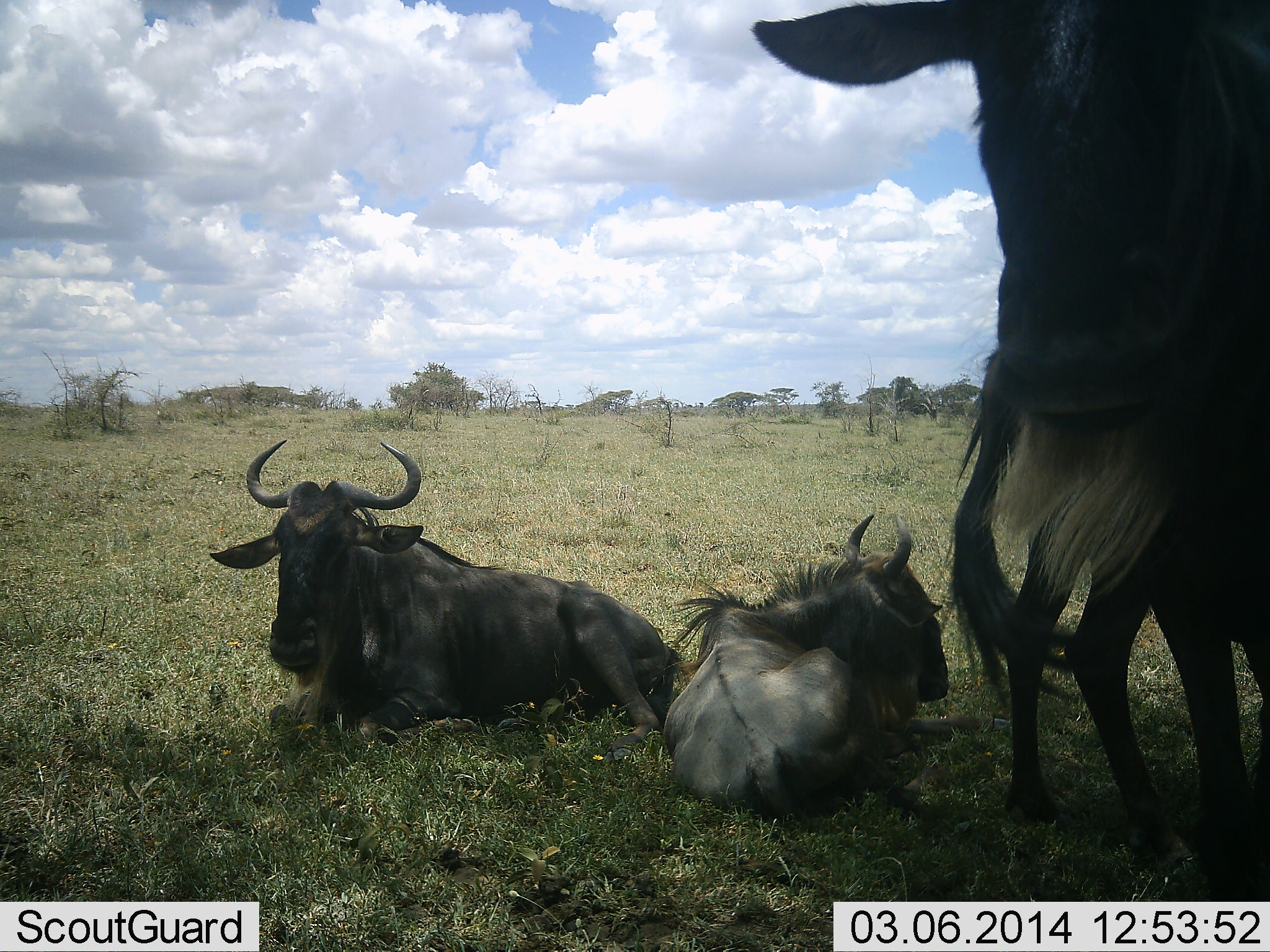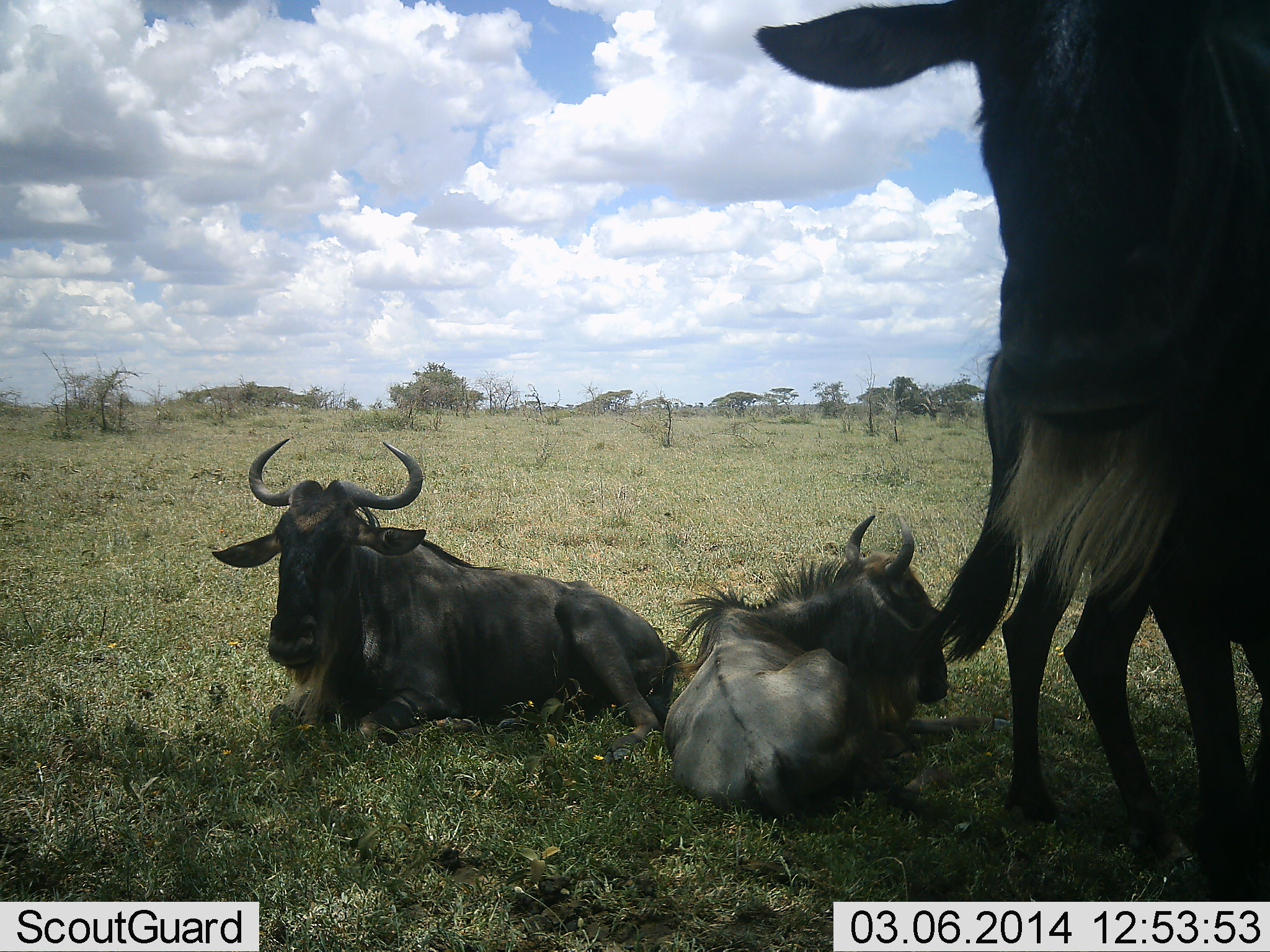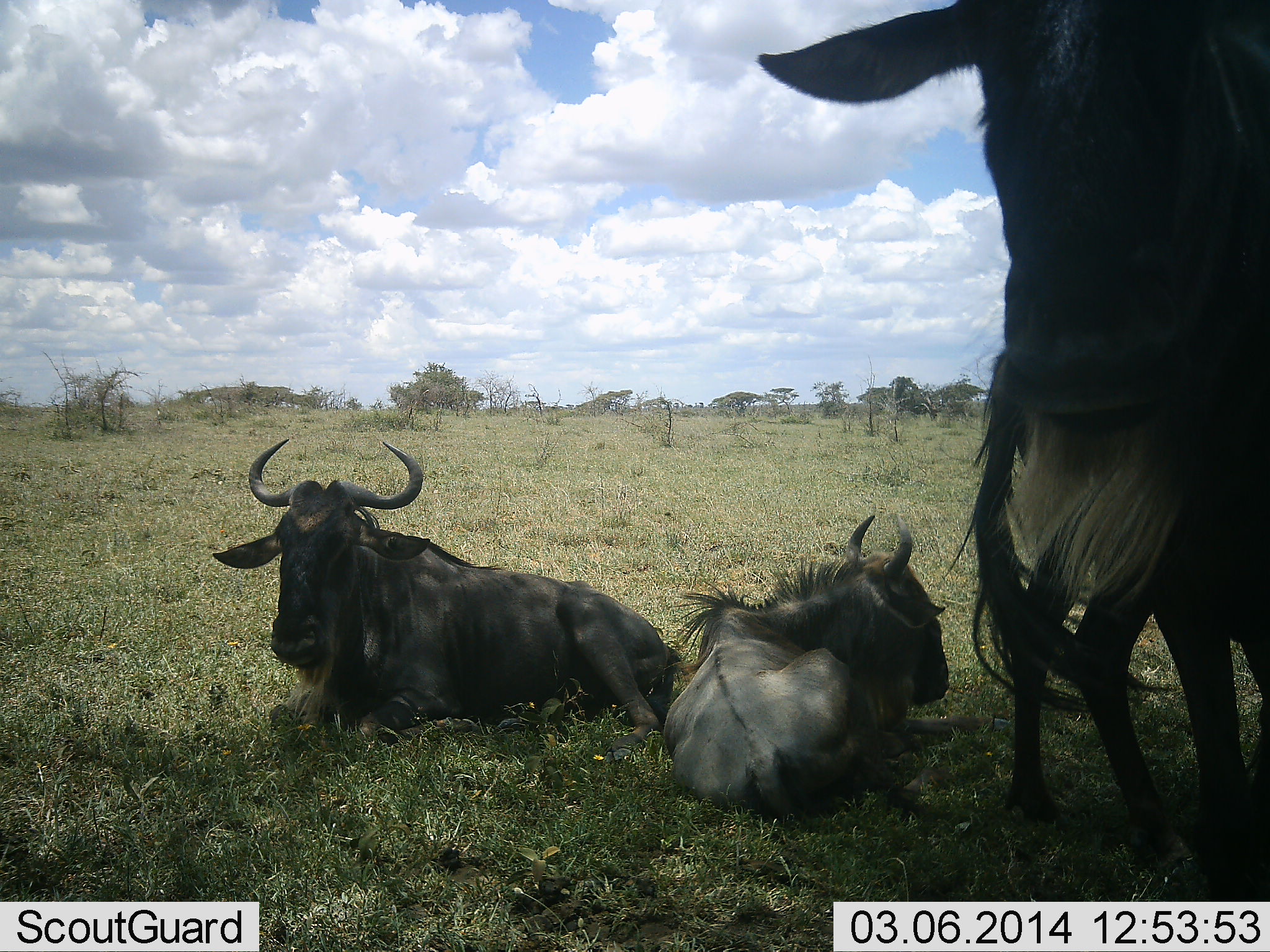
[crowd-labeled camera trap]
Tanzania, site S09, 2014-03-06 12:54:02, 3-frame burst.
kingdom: Animalia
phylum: Chordata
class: Mammalia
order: Artiodactyla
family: Bovidae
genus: Connochaetes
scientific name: Connochaetes taurinus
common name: blue wildebeest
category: wildebeest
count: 4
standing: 80%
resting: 100%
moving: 10%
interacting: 0%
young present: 30%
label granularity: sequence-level